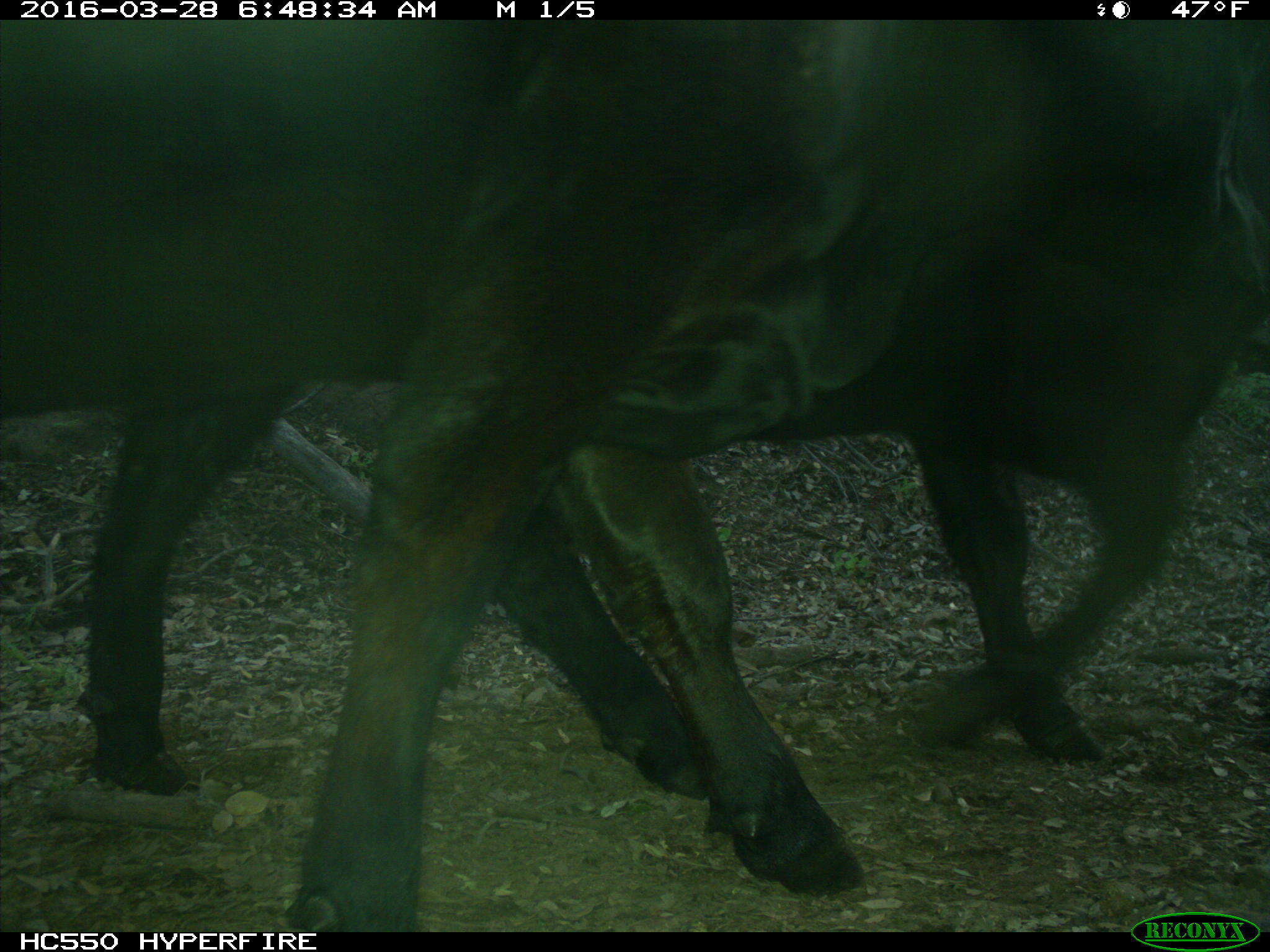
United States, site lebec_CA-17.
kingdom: Animalia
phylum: Chordata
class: Mammalia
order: Artiodactyla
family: Bovidae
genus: Bos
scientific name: Bos taurus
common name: domestic cow